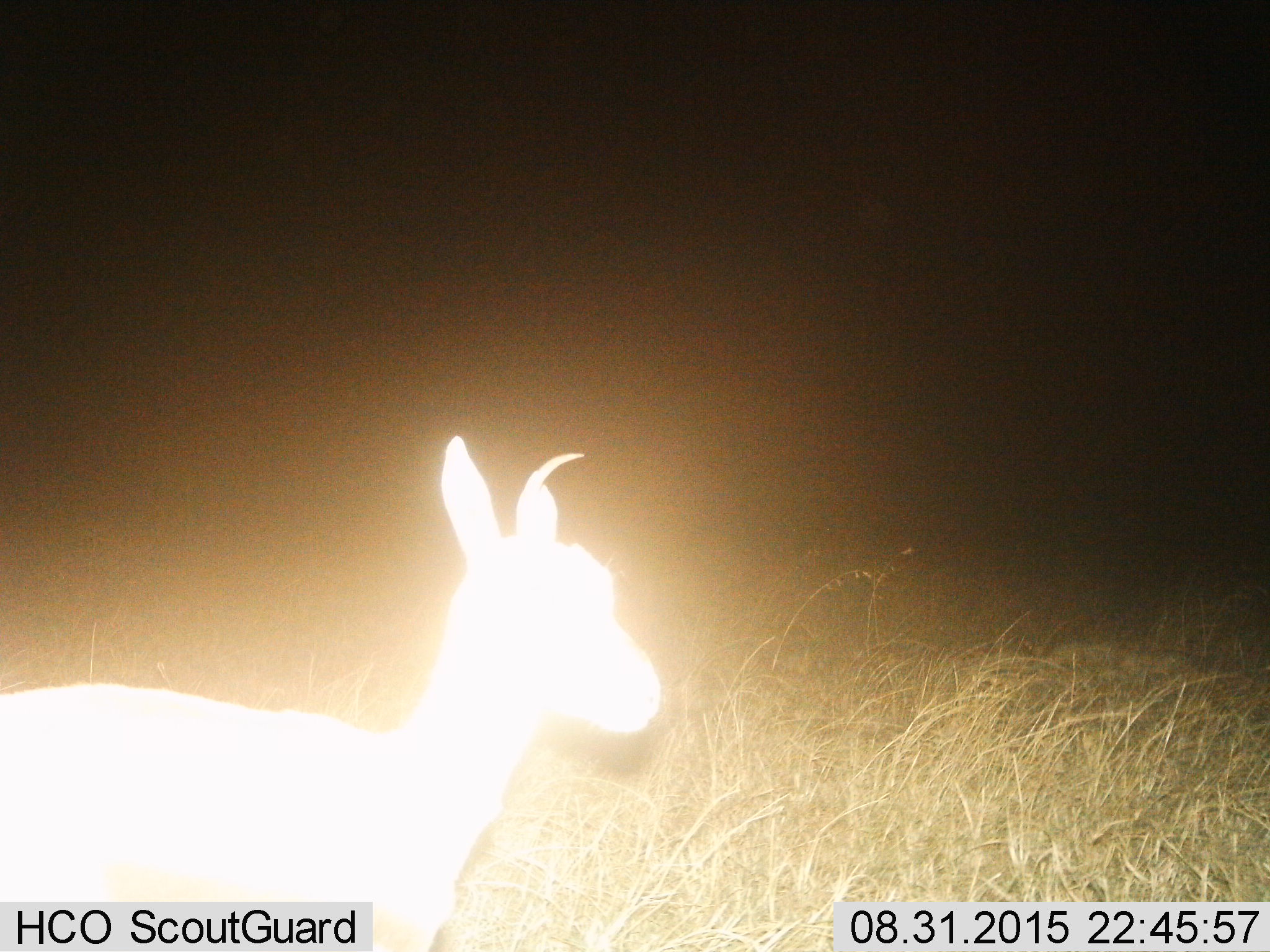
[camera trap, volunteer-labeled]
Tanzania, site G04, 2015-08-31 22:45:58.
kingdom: Animalia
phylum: Chordata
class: Mammalia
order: Artiodactyla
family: Bovidae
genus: Eudorcas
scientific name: Eudorcas thomsonii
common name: thomson's gazelle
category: gazellethomsons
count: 1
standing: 75%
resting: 0%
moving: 25%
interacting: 0%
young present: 0%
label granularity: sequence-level